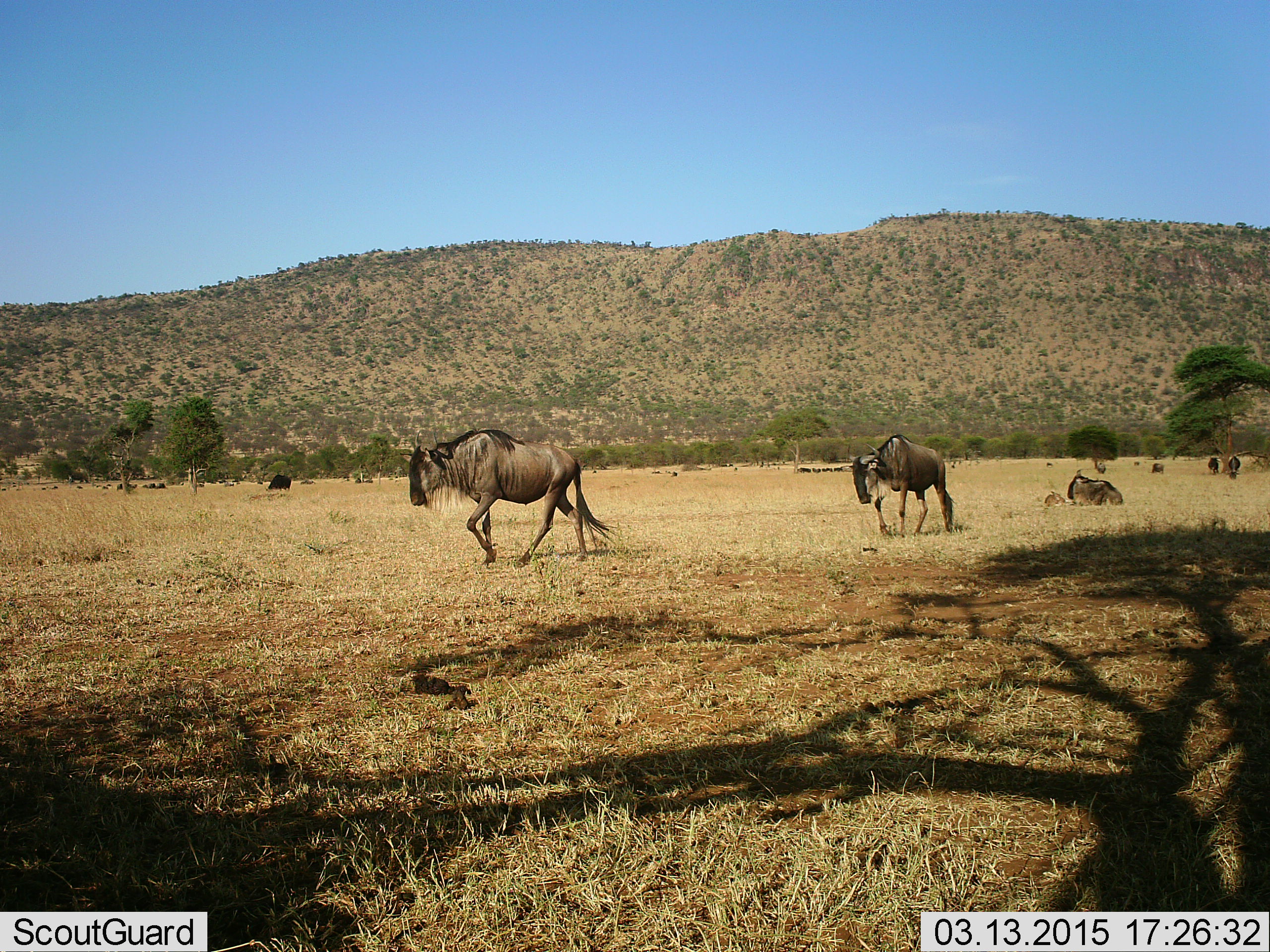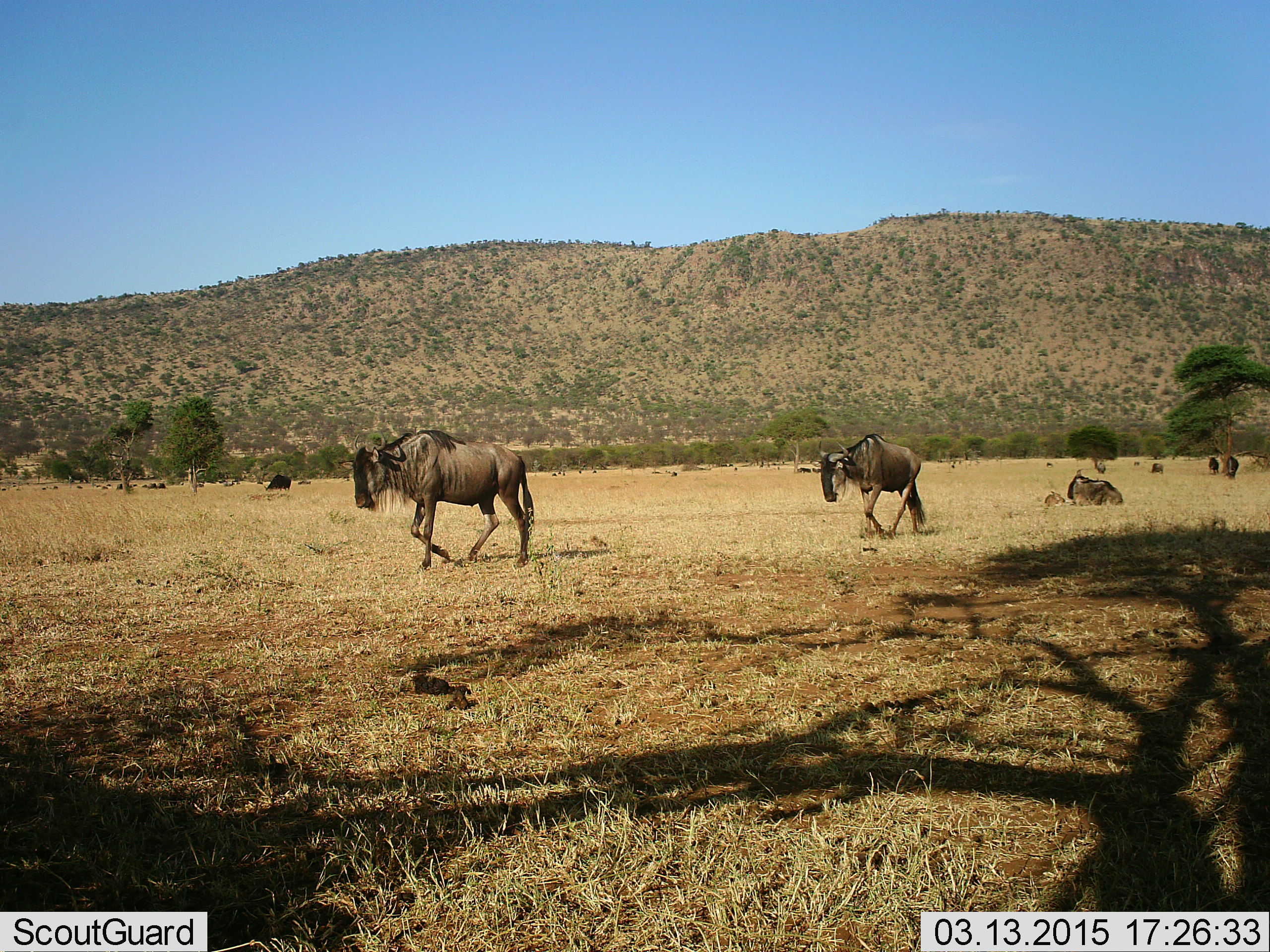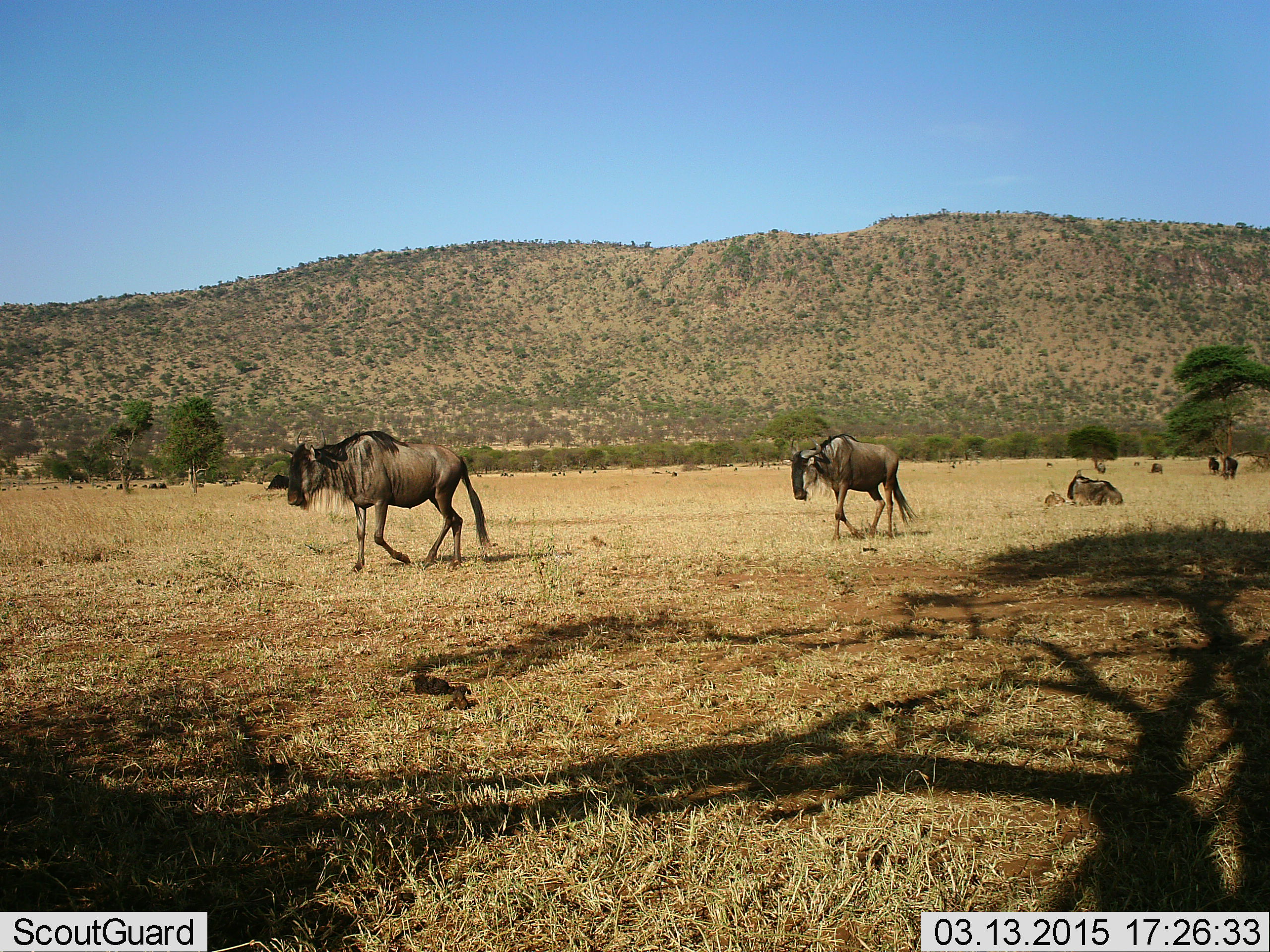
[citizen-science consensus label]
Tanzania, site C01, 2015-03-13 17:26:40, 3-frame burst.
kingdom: Animalia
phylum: Chordata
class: Mammalia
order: Artiodactyla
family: Bovidae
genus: Connochaetes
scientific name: Connochaetes taurinus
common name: blue wildebeest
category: wildebeest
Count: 7.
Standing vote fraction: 40%.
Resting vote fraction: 70%.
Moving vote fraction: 100%.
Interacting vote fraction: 0%.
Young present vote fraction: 20%.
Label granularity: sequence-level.